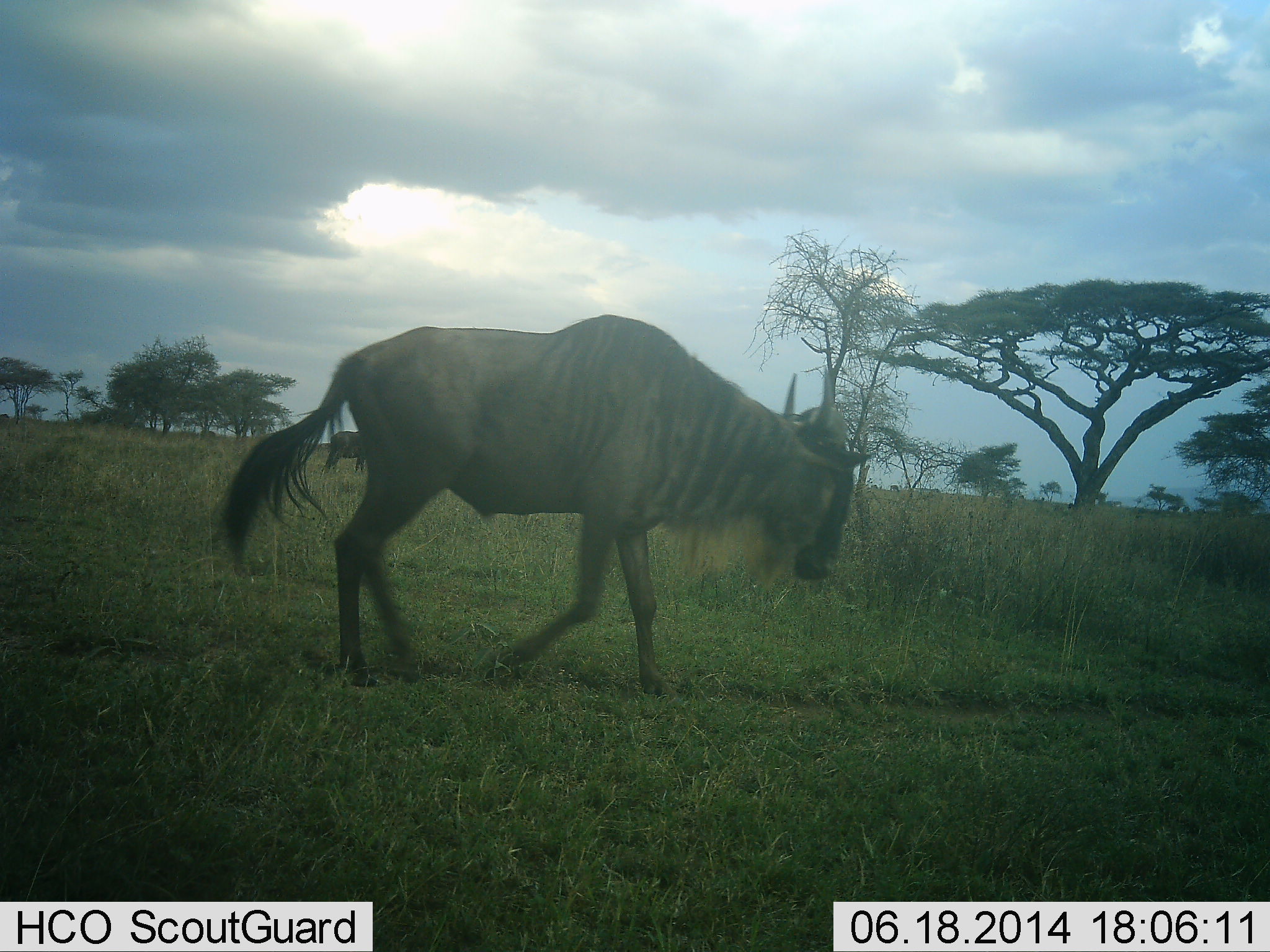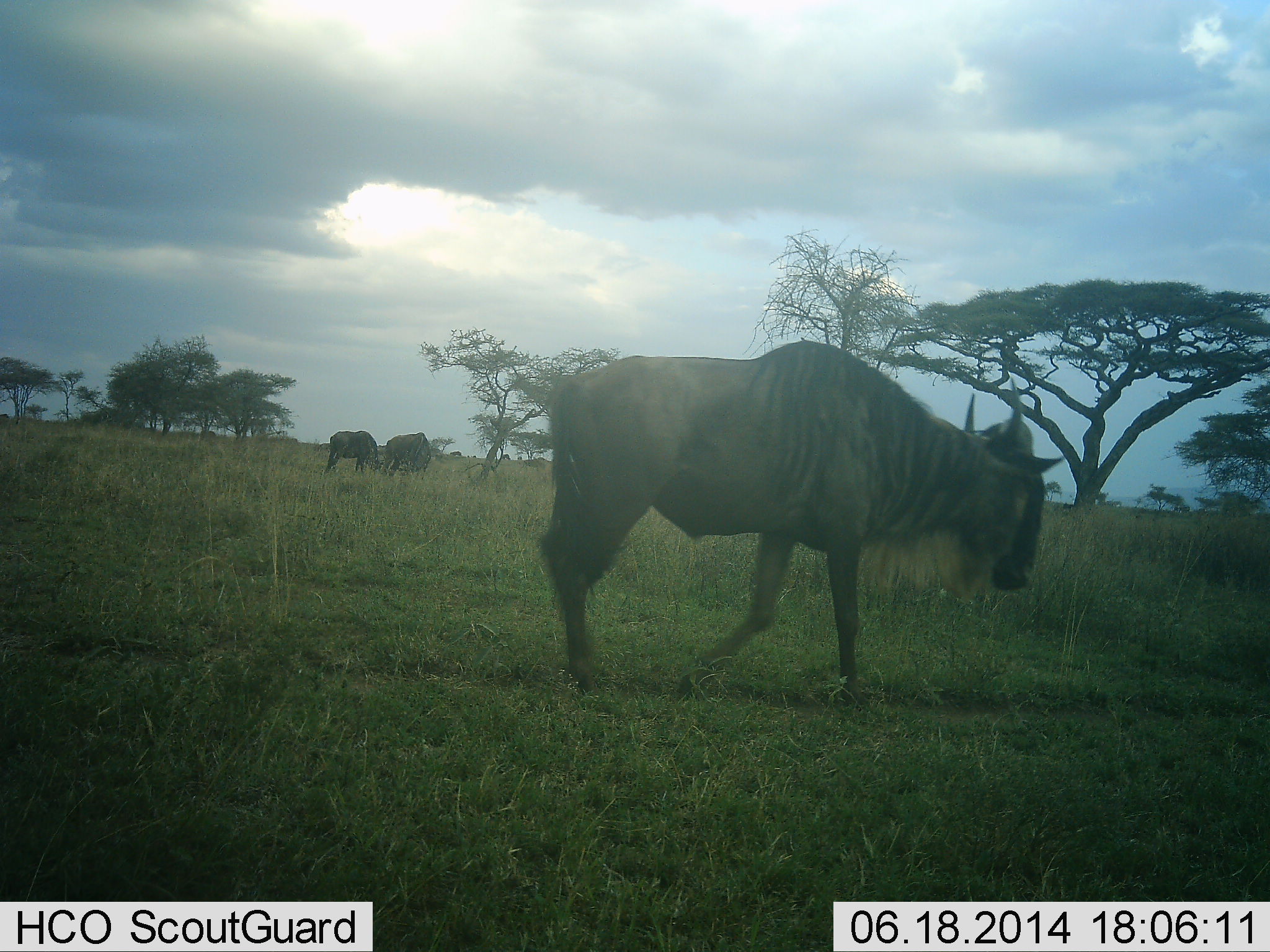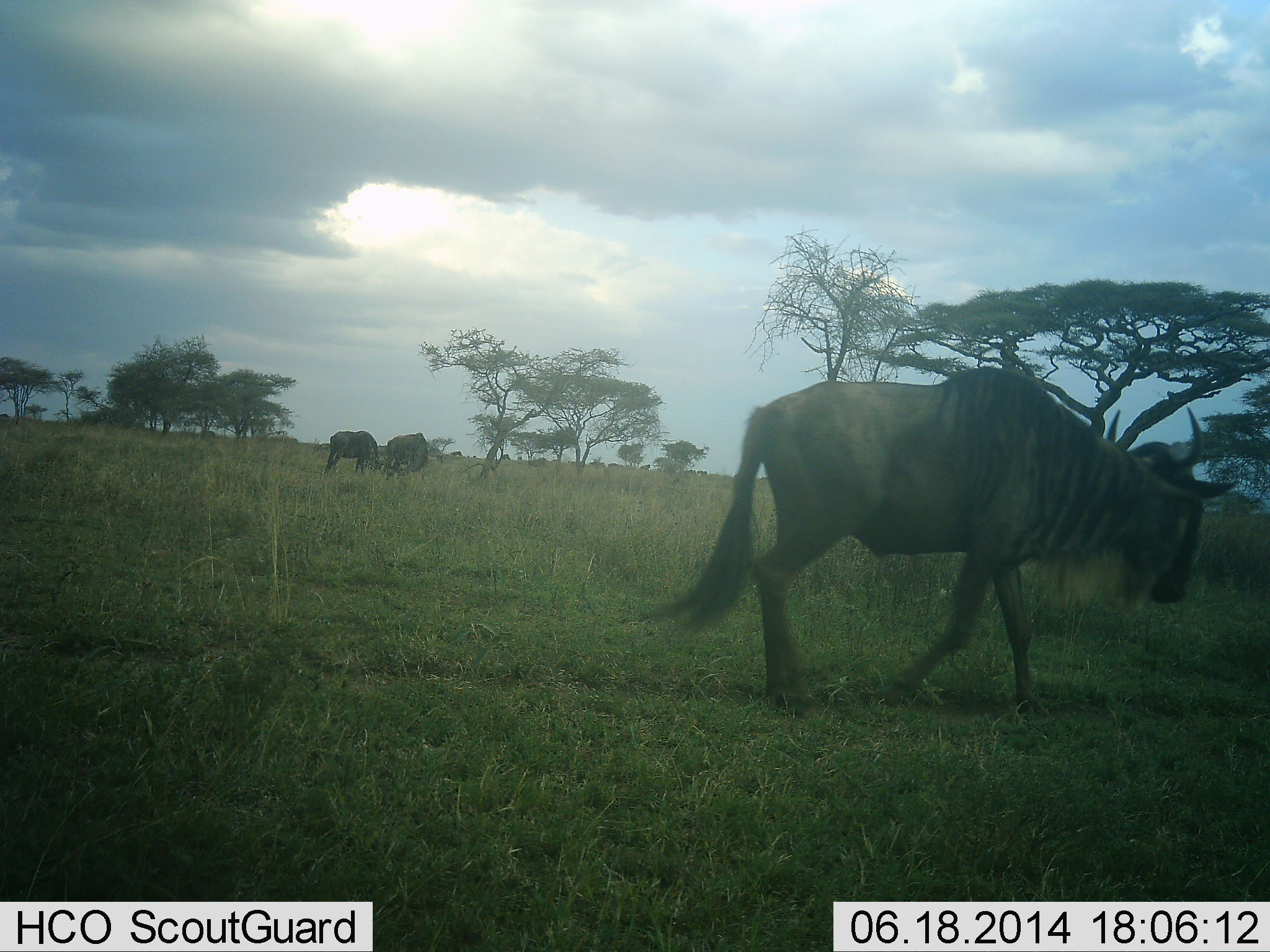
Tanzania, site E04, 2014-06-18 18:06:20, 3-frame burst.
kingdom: Animalia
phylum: Chordata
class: Mammalia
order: Artiodactyla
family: Bovidae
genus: Connochaetes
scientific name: Connochaetes taurinus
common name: blue wildebeest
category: wildebeest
Wildebeest (blue wildebeest) (Connochaetes taurinus), count 3. Behavior (volunteer vote fractions): standing 50%, resting 0%, moving 100%, interacting 10%. Young present (vote fraction): 0%. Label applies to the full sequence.